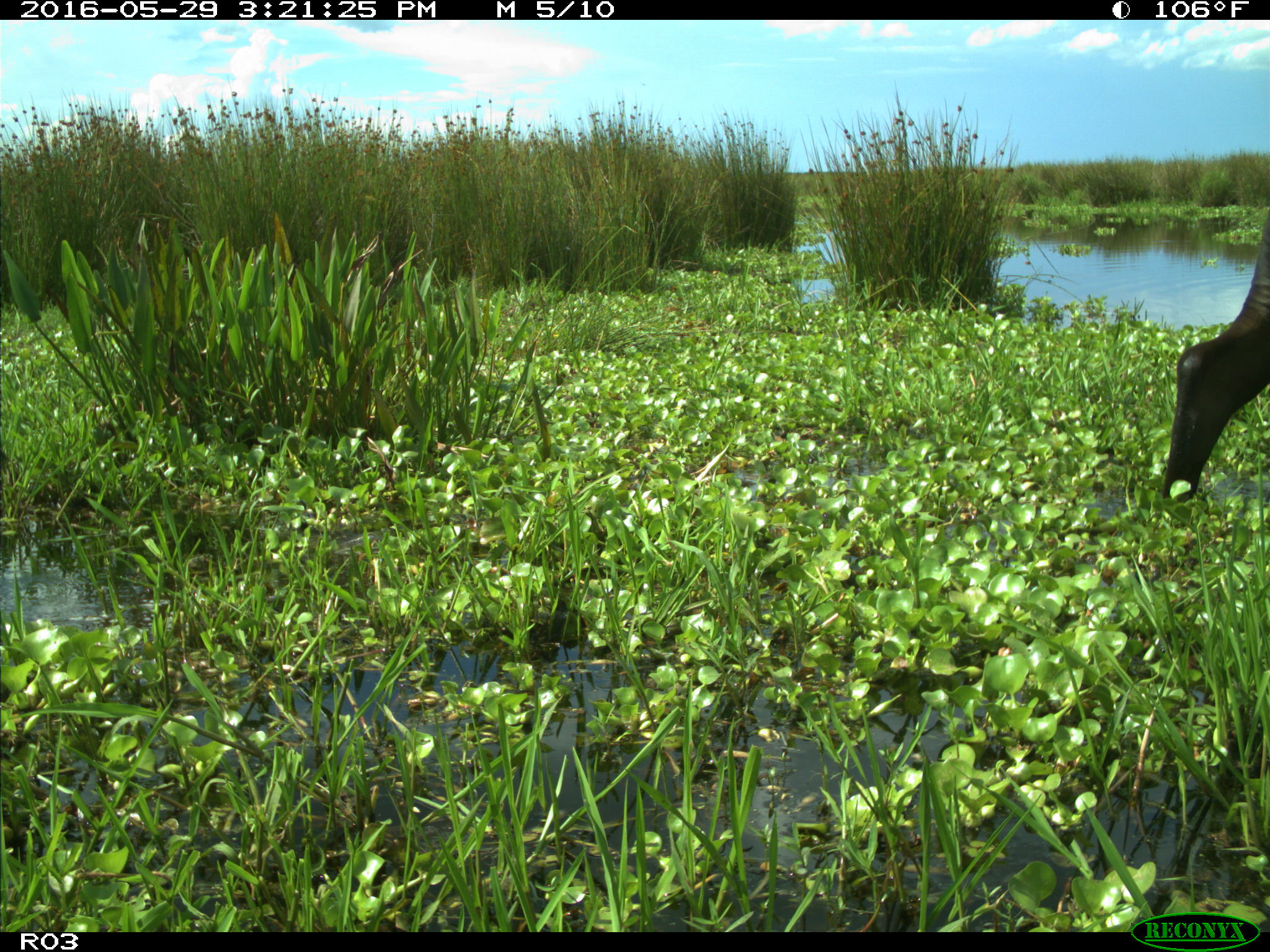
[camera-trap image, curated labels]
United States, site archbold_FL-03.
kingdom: Animalia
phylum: Chordata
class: Mammalia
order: Artiodactyla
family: Bovidae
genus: Bos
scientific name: Bos taurus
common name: domestic cow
Bos taurus (domestic cow).